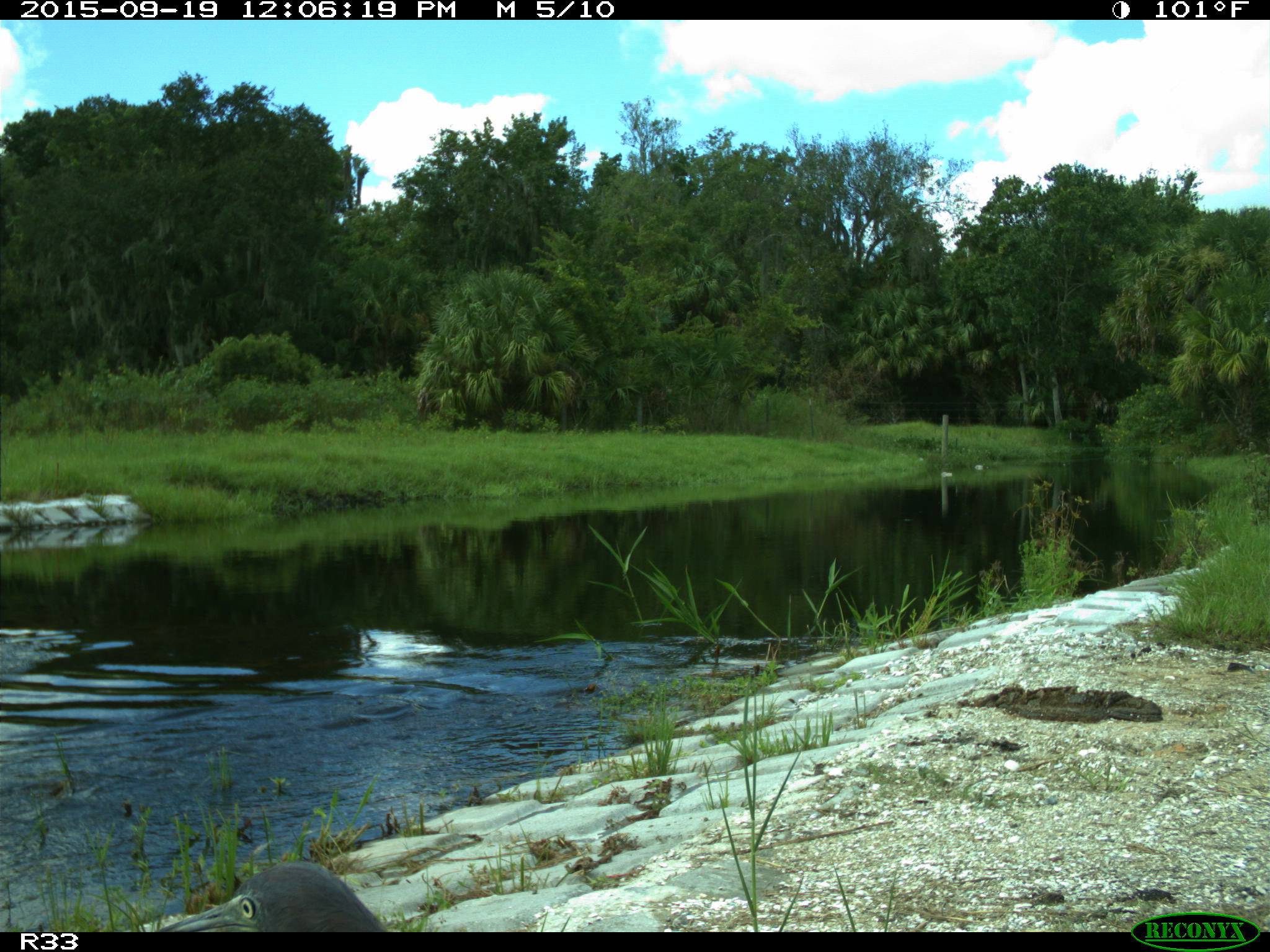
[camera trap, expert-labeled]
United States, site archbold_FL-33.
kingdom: Animalia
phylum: Chordata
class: Aves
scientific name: Aves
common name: birds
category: unidentified bird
Unidentified bird (birds) (Aves).